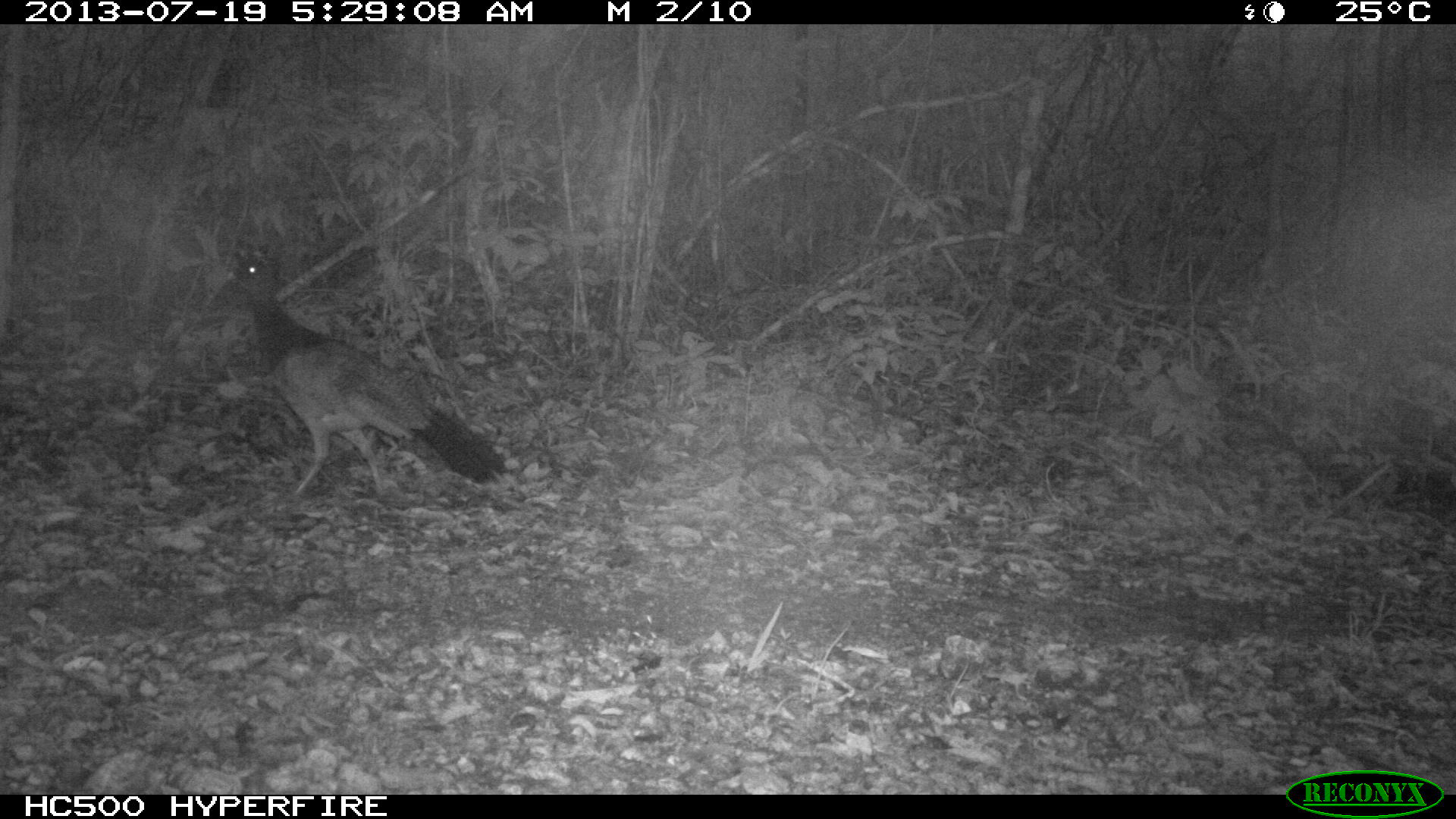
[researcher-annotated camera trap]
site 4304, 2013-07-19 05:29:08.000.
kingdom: Animalia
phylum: Chordata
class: Aves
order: Galliformes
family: Cracidae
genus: Crax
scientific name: Crax rubra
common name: great curassow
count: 1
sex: female